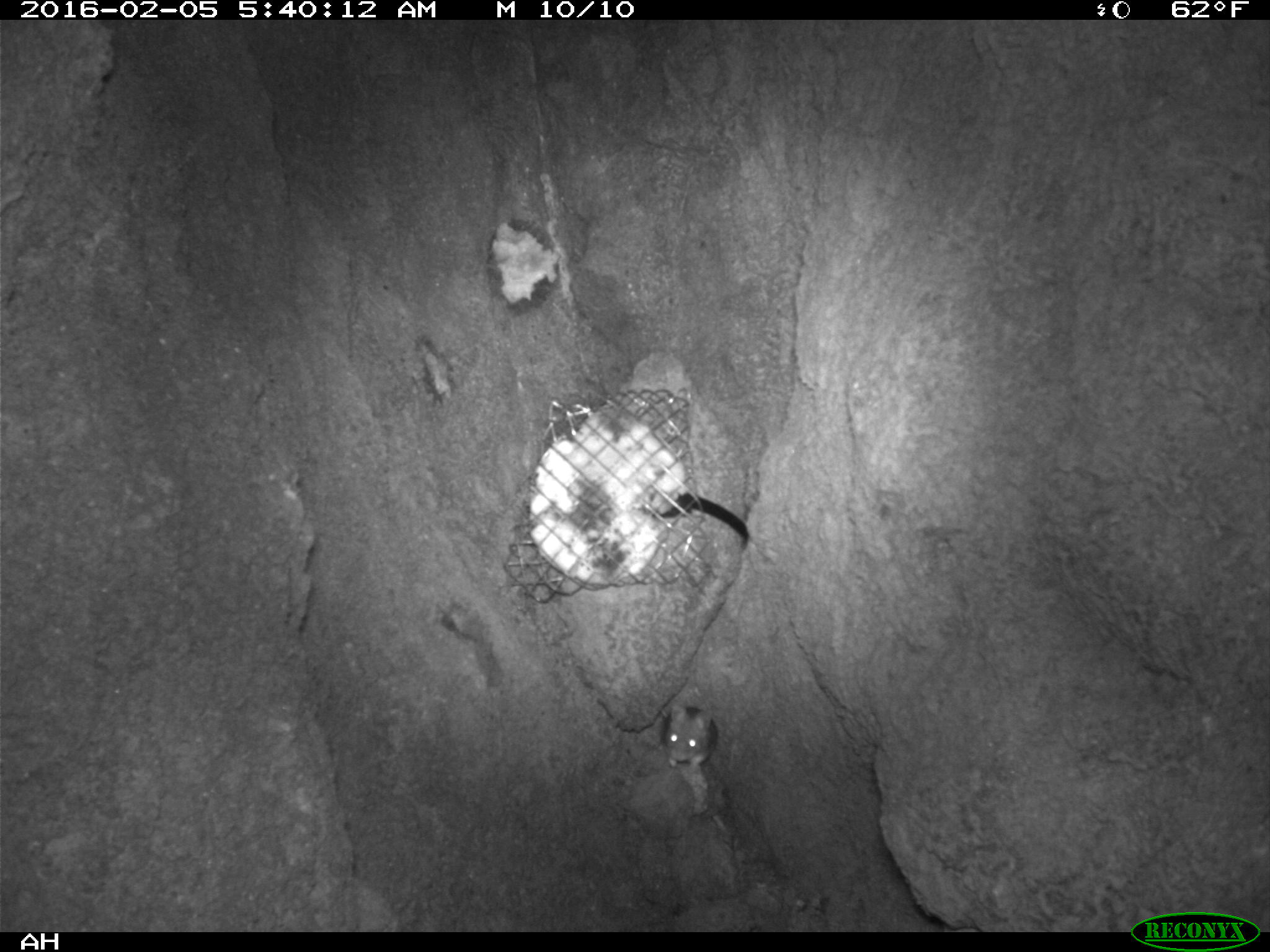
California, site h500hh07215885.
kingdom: Animalia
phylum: Chordata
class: Mammalia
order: Rodentia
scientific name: Rodentia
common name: rodent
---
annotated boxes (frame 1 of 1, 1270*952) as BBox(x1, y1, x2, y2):
rodent: BBox(661, 706, 717, 773)